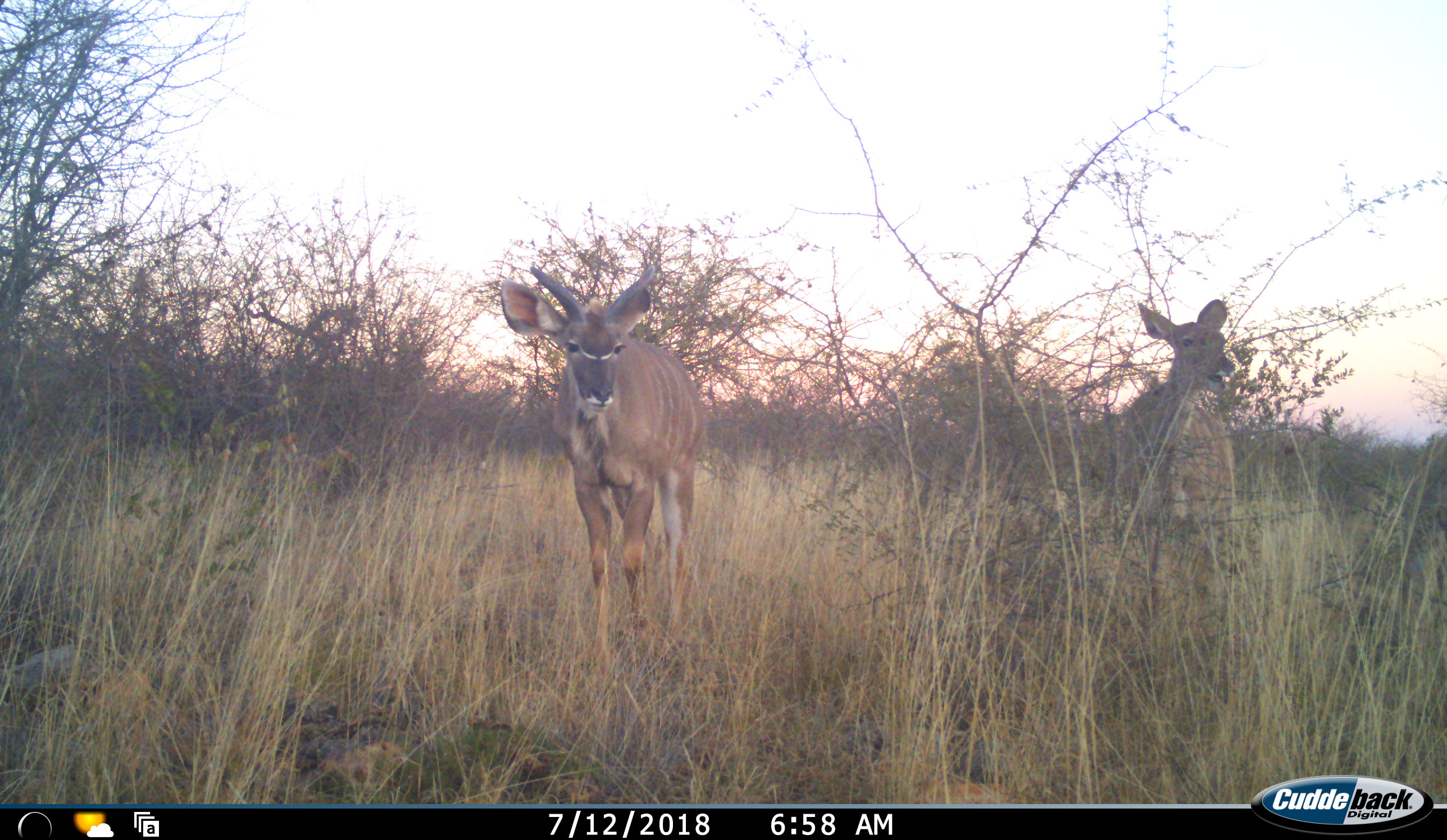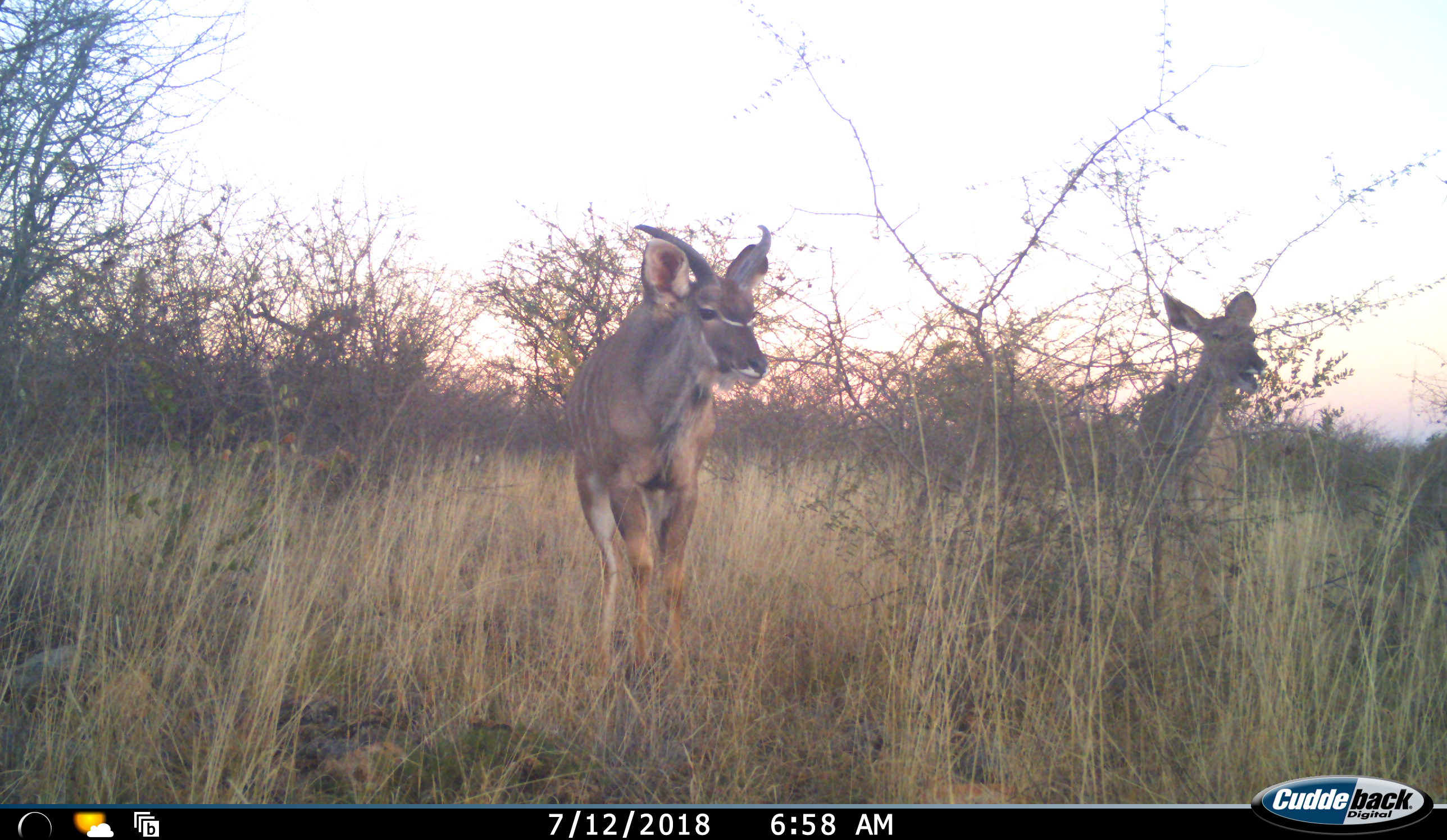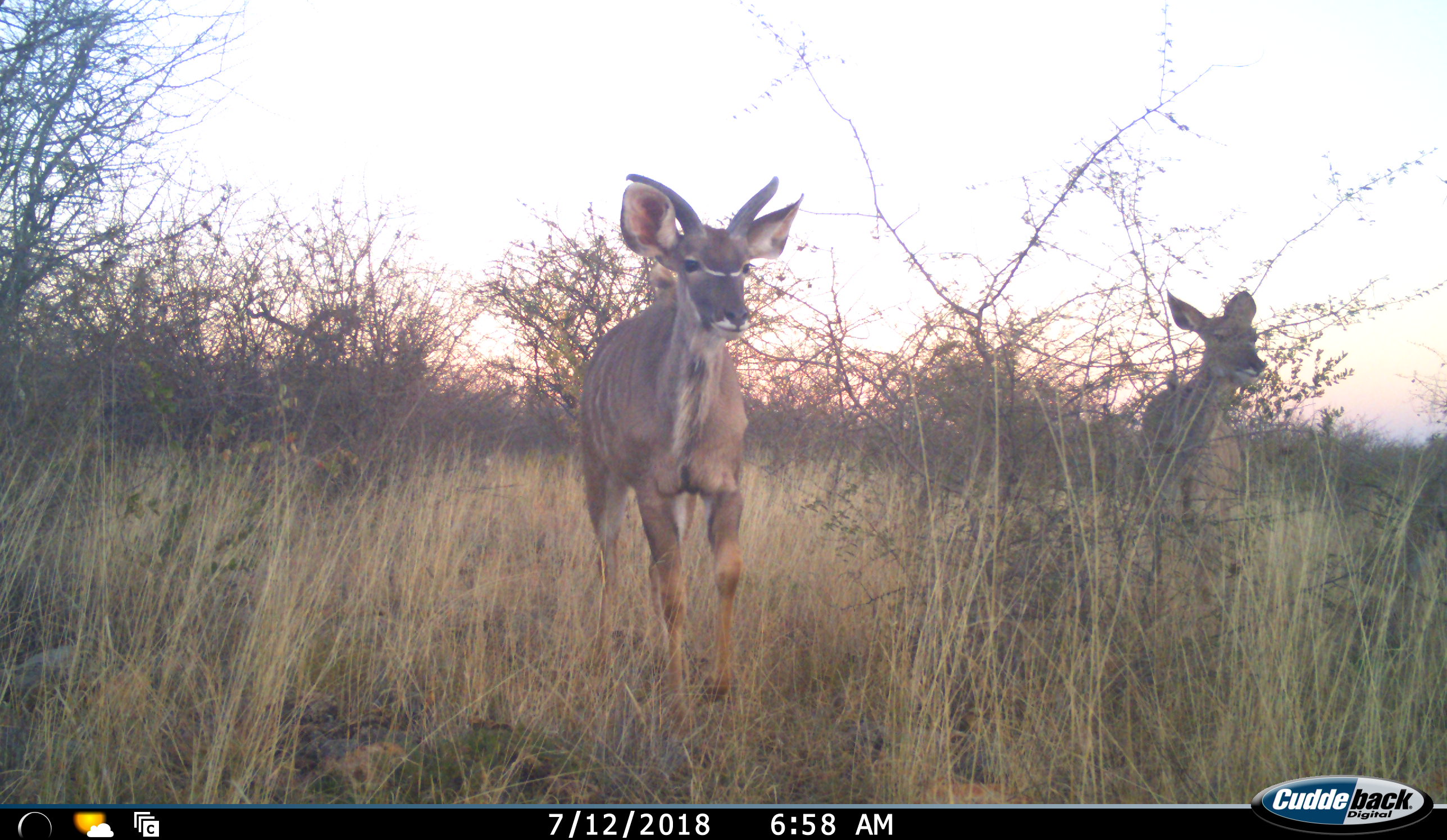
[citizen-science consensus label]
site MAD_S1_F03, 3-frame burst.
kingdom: Animalia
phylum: Chordata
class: Mammalia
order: Artiodactyla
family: Bovidae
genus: Tragelaphus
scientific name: Tragelaphus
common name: kudu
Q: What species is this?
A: Kudu (Tragelaphus).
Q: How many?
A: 2.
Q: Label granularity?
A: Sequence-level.